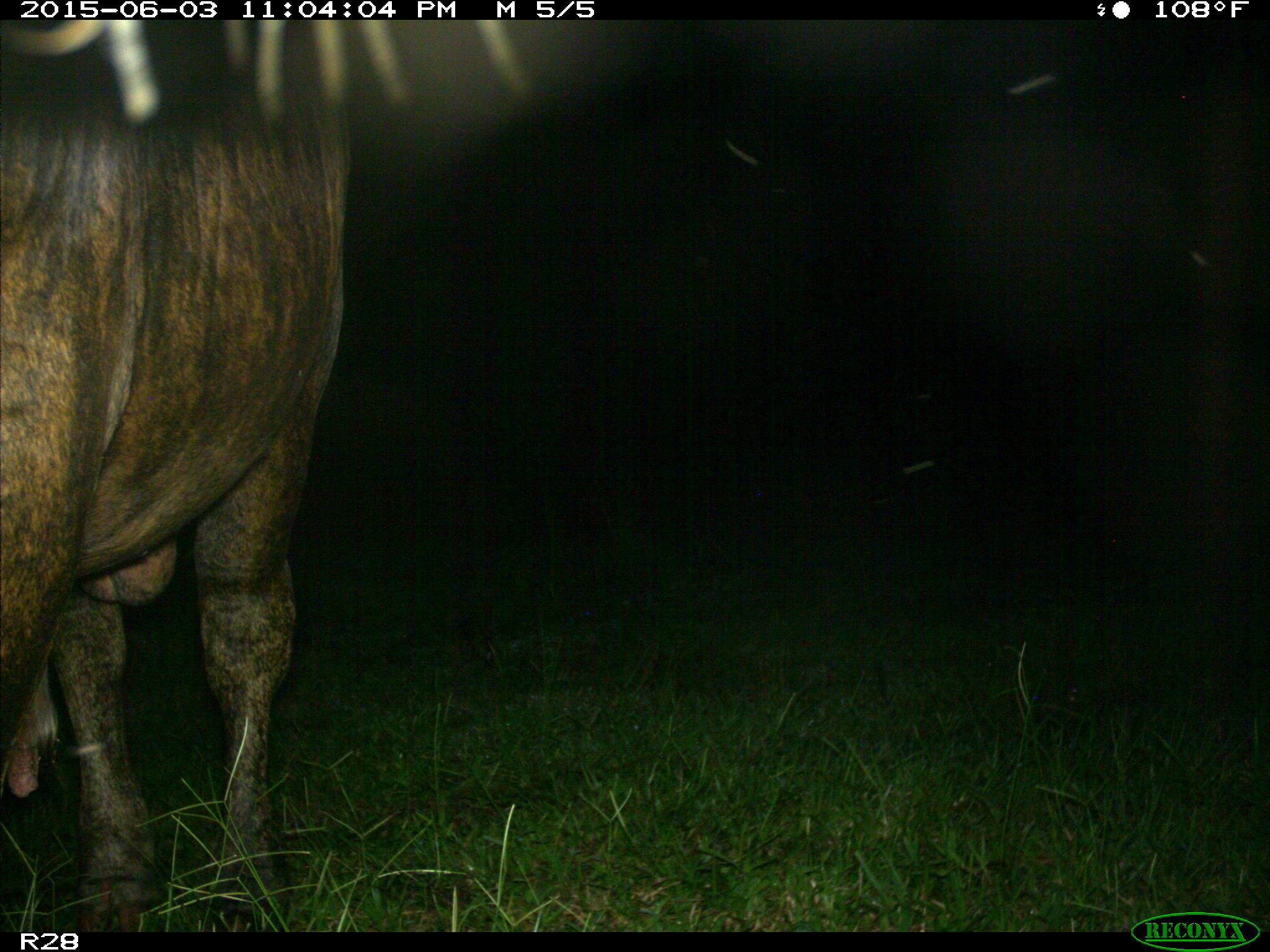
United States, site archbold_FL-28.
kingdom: Animalia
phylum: Chordata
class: Mammalia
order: Artiodactyla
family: Bovidae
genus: Bos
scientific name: Bos taurus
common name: domestic cow